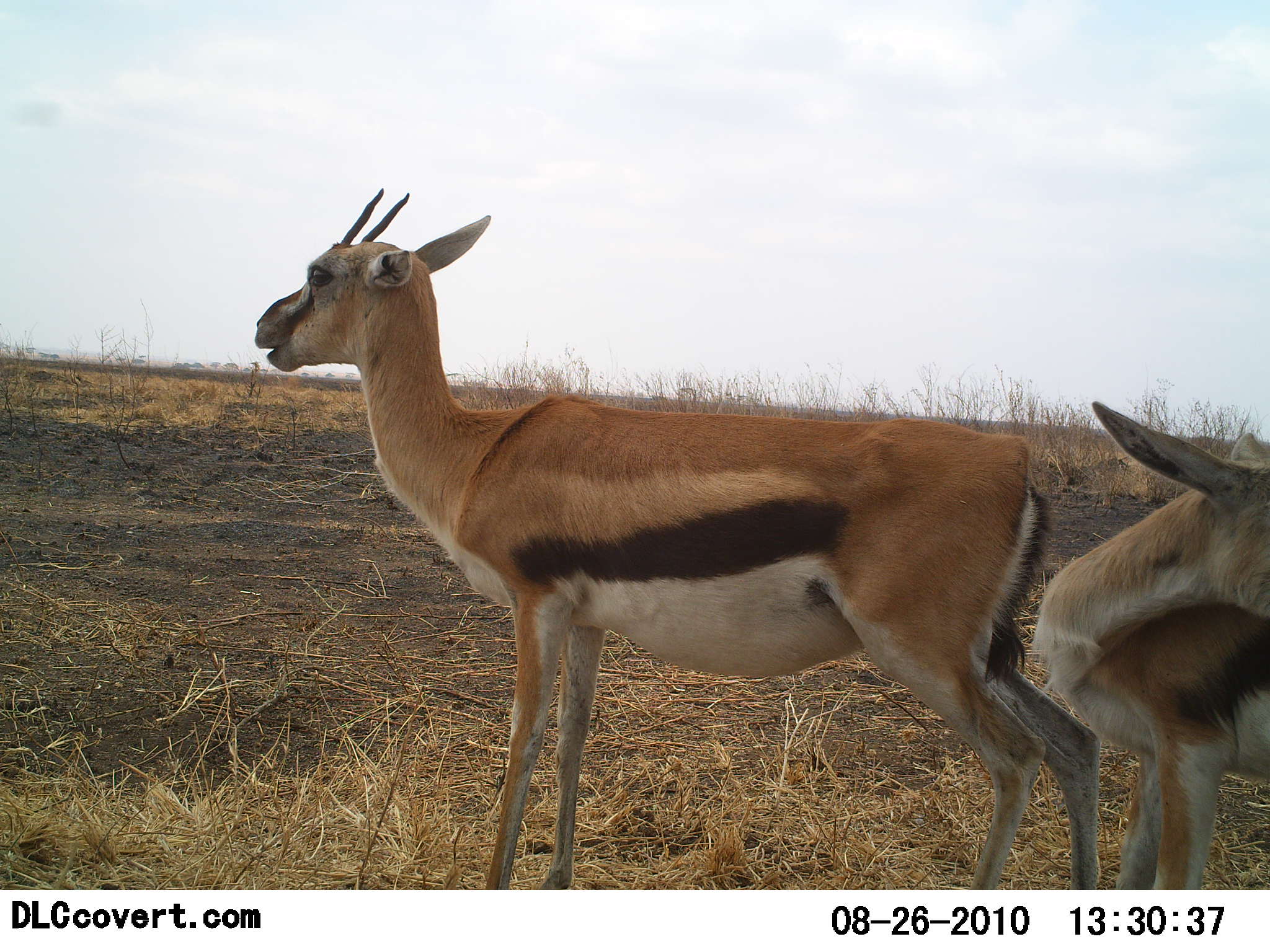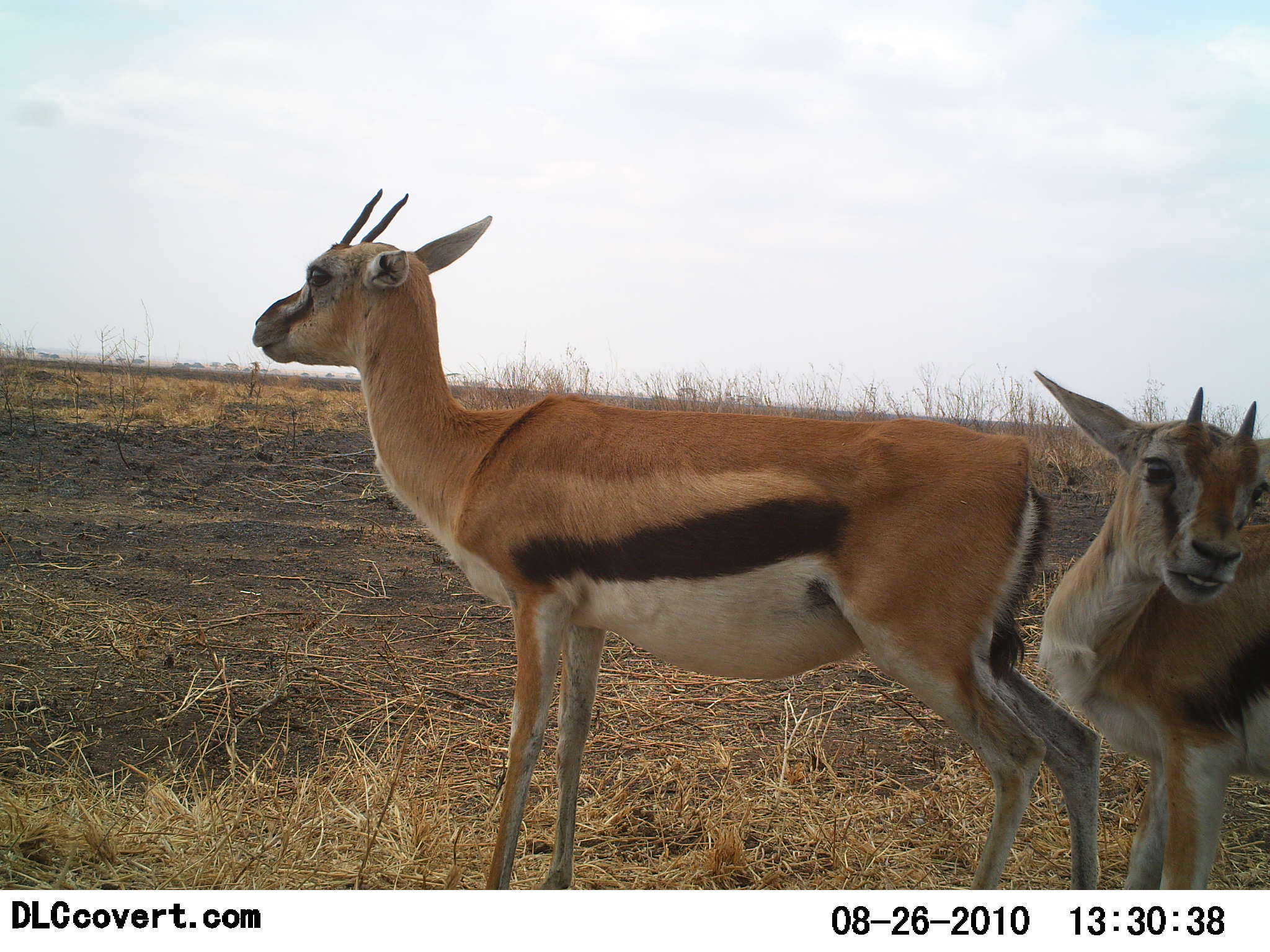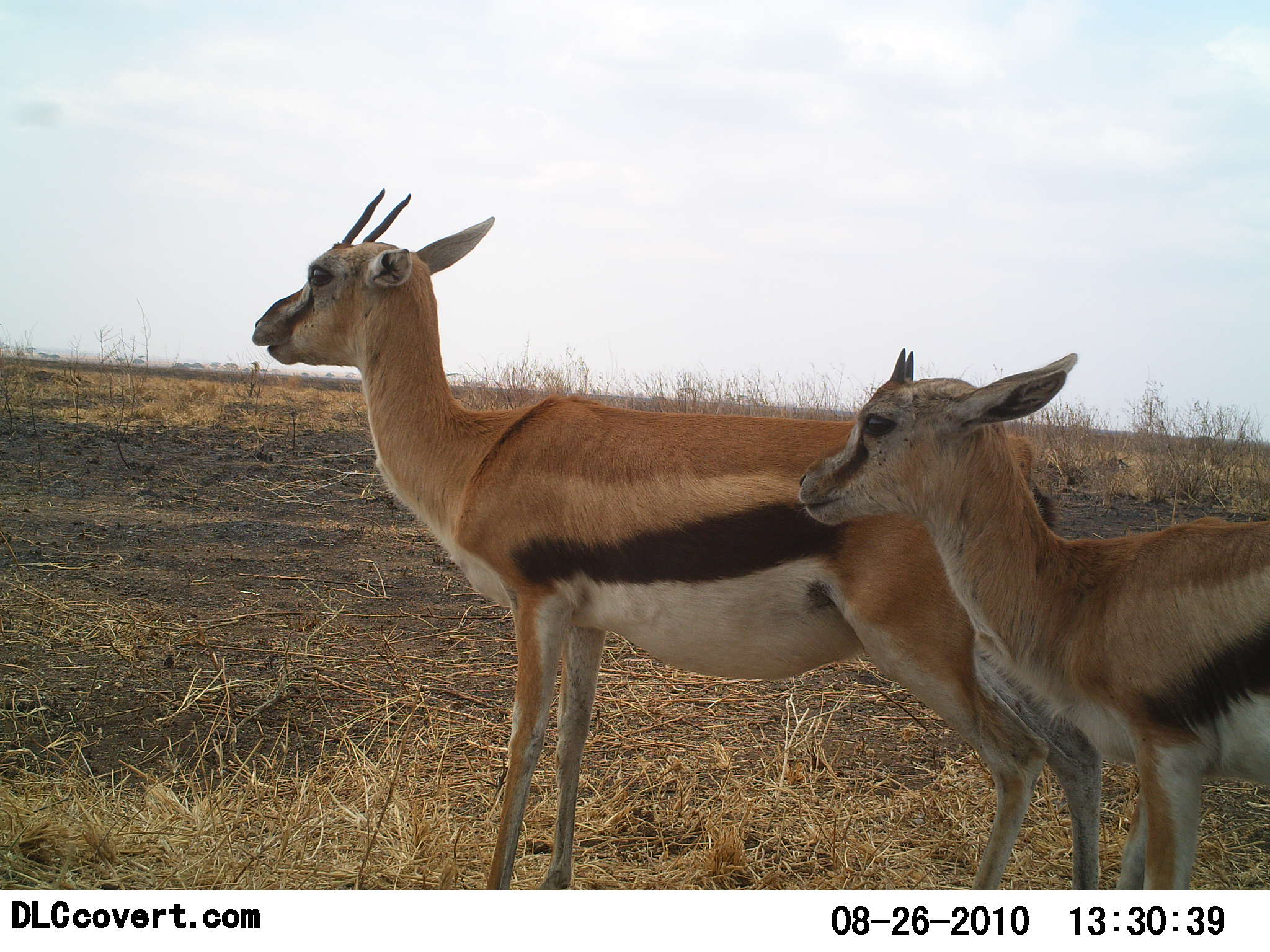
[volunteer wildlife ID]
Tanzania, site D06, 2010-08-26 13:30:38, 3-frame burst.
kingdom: Animalia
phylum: Chordata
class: Mammalia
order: Artiodactyla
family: Bovidae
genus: Eudorcas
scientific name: Eudorcas thomsonii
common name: thomson's gazelle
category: gazellethomsons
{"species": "gazellethomsons (thomson's gazelle) (Eudorcas thomsonii)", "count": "2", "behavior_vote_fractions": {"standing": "95%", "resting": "0%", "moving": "16%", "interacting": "5%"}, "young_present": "16%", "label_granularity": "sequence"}